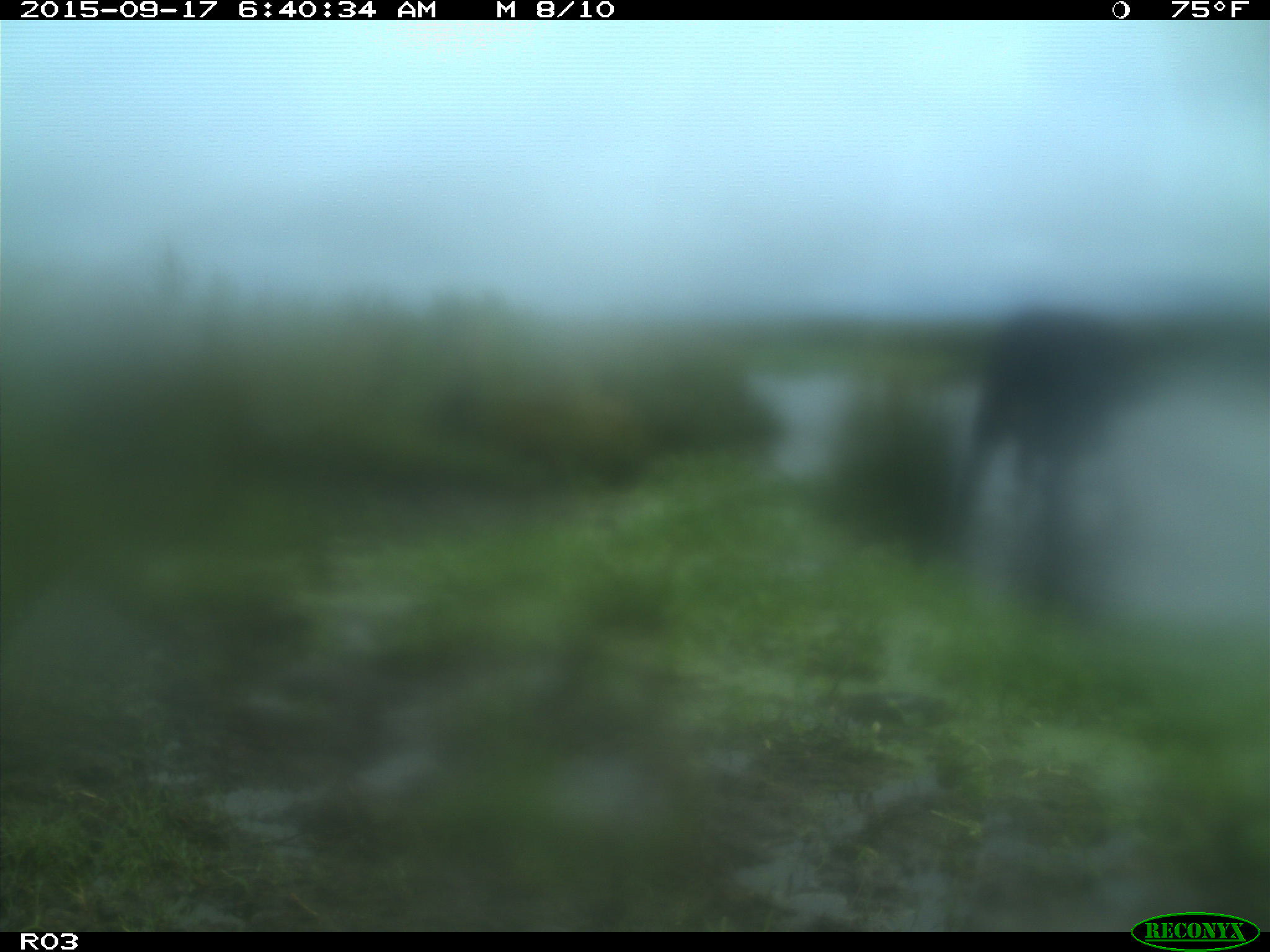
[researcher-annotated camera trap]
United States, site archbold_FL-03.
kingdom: Animalia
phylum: Chordata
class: Mammalia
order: Artiodactyla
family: Bovidae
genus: Bos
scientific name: Bos taurus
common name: domestic cow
Bos taurus (domestic cow).